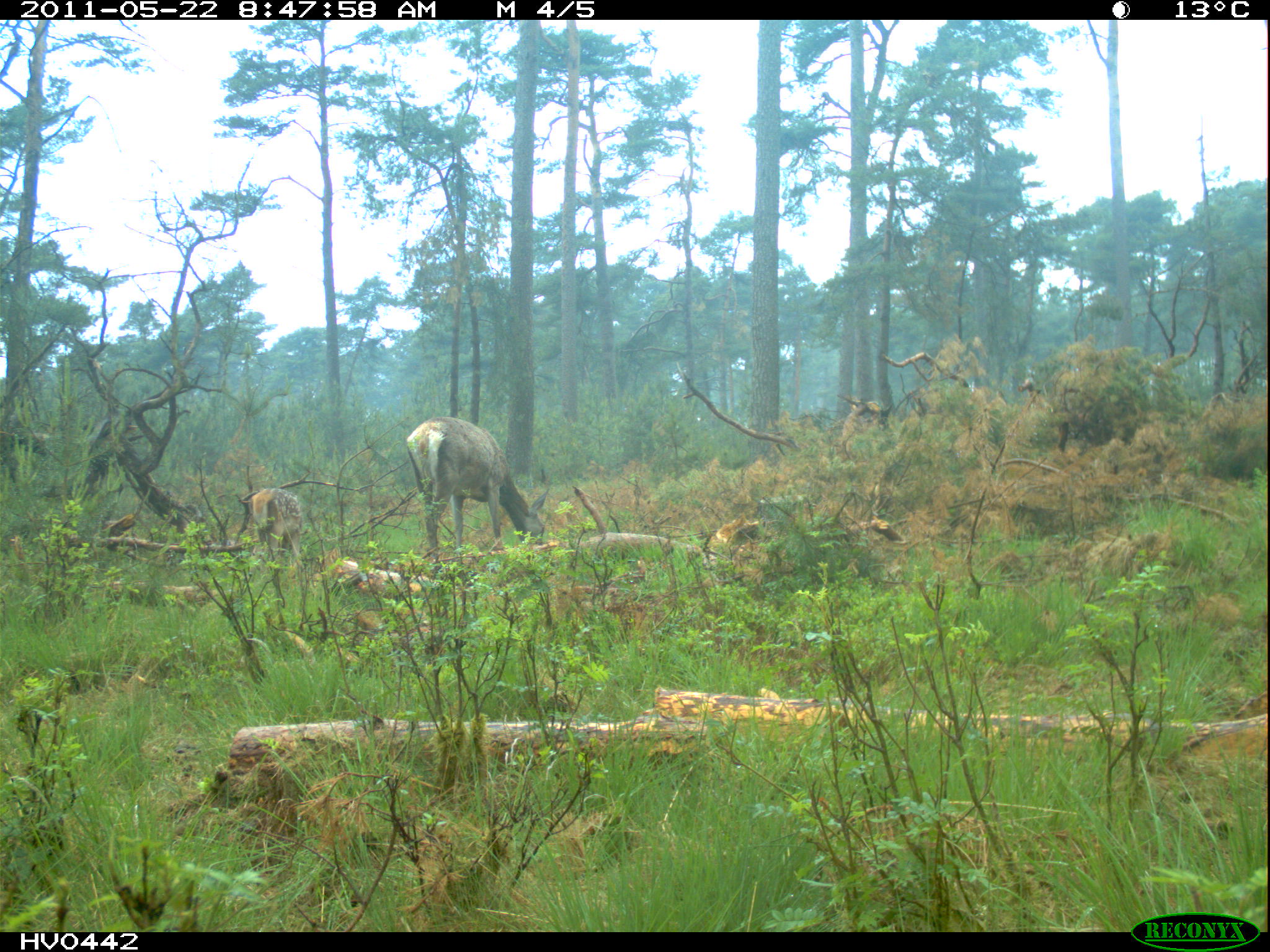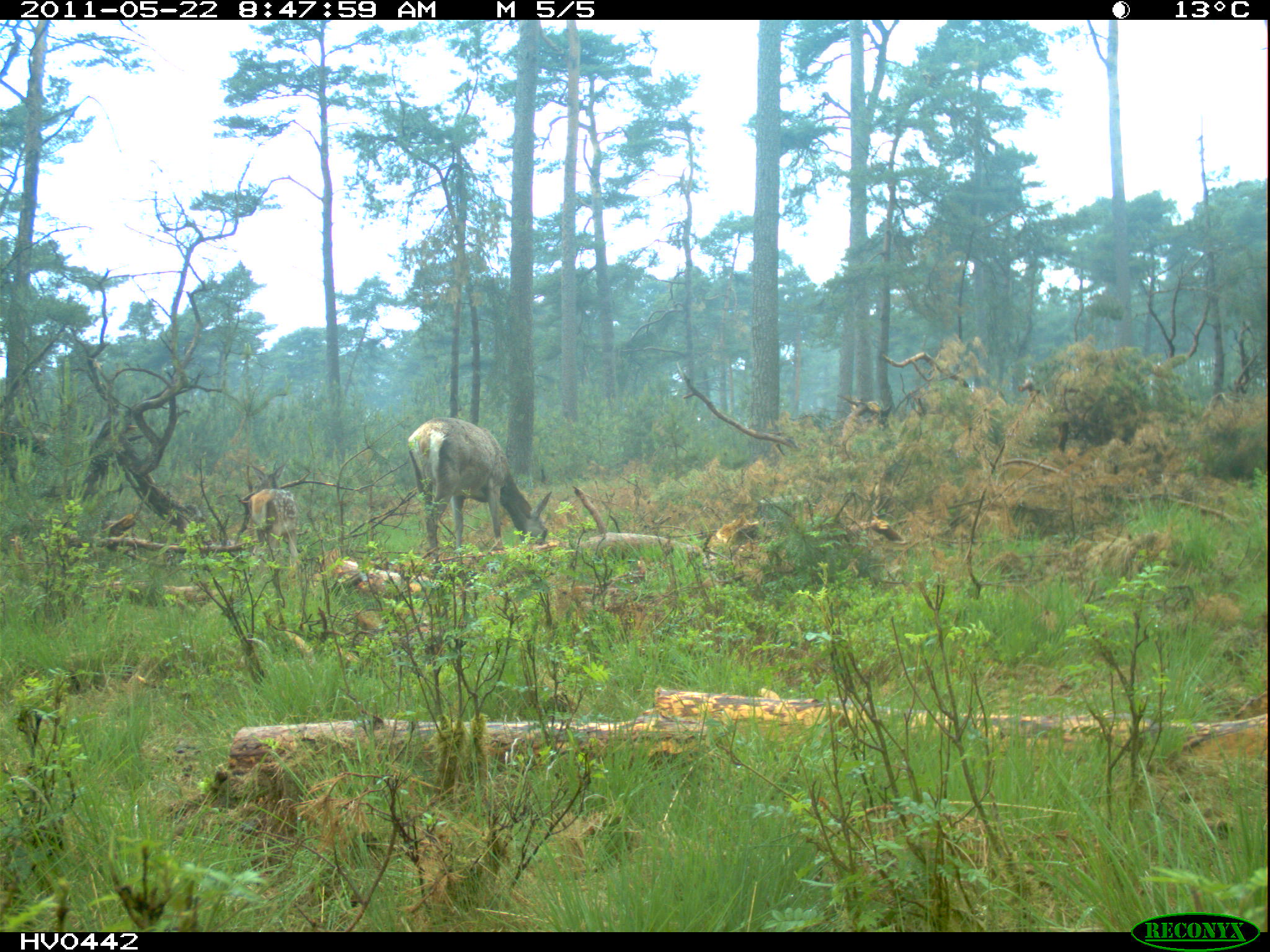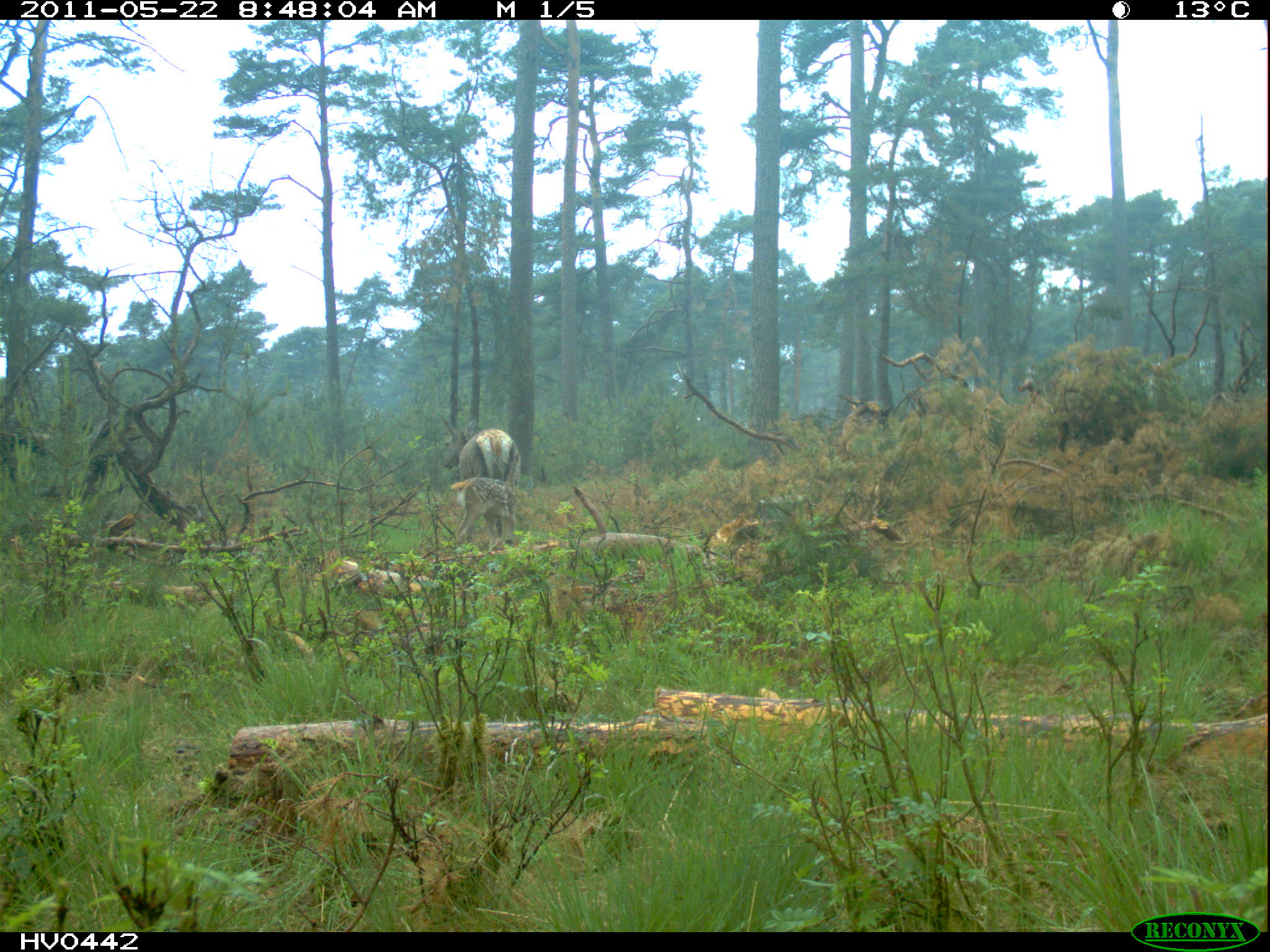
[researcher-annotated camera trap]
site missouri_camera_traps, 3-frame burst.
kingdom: Animalia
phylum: Chordata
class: Mammalia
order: Artiodactyla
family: Cervidae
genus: Cervus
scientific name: Cervus elaphus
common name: red deer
Red deer (Cervus elaphus). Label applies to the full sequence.